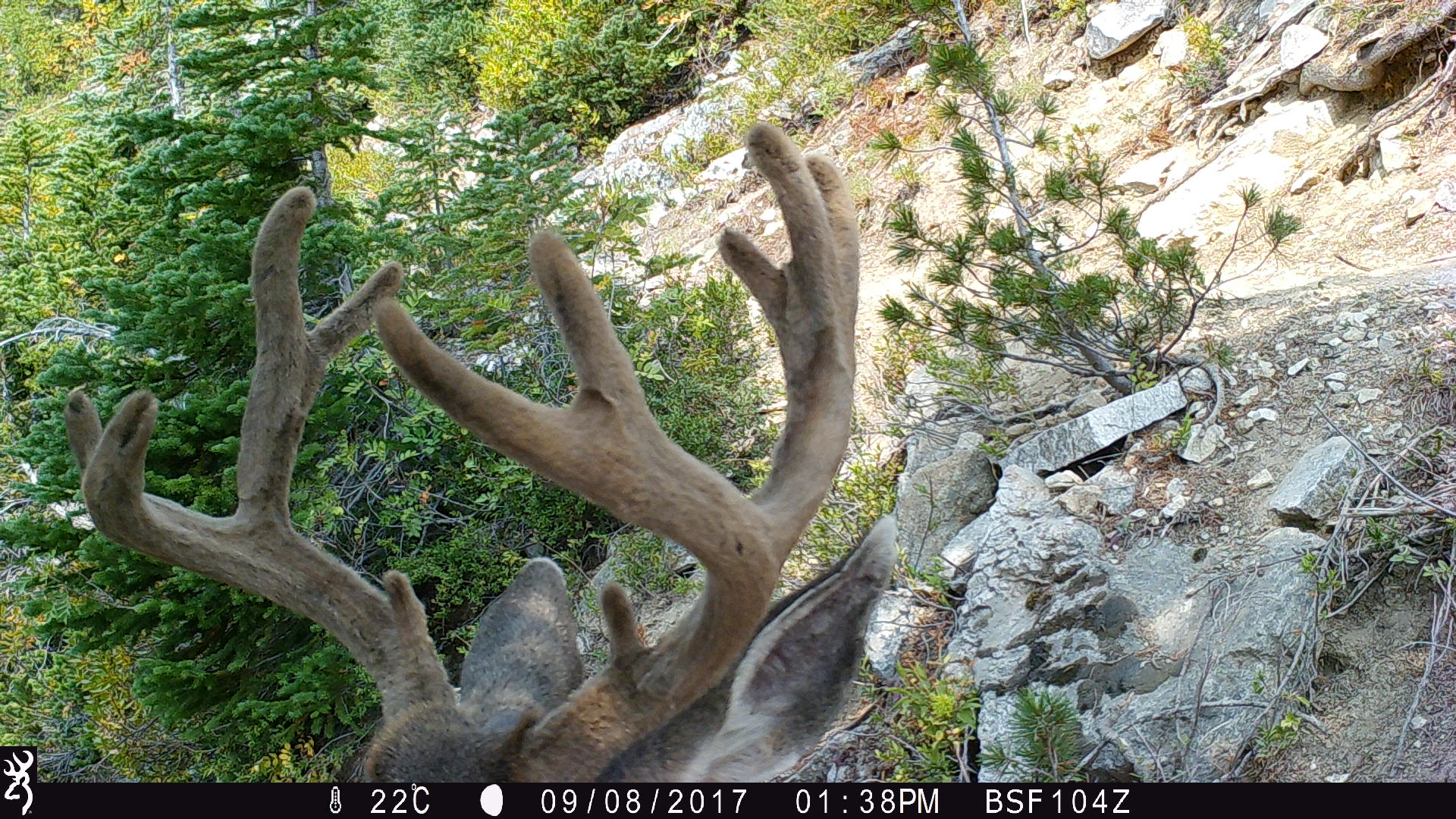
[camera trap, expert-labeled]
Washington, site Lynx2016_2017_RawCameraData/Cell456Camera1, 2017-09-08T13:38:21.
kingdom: Animalia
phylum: Chordata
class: Mammalia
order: Artiodactyla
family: Cervidae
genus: Odocoileus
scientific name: Odocoileus hemionus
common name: mule deer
Odocoileus hemionus (mule deer). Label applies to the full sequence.